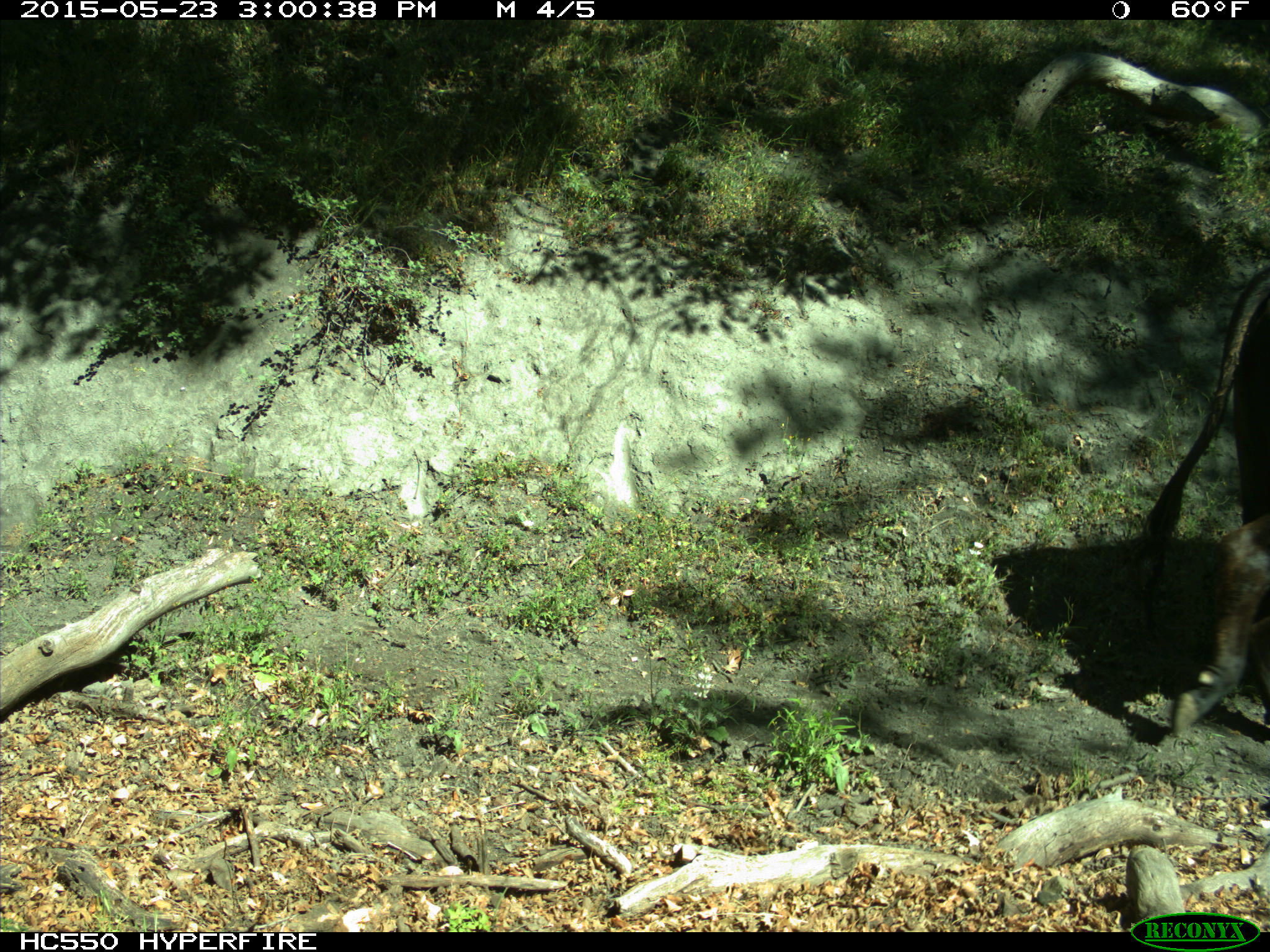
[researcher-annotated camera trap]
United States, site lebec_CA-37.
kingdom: Animalia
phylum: Chordata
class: Mammalia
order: Artiodactyla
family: Bovidae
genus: Bos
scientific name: Bos taurus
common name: domestic cow